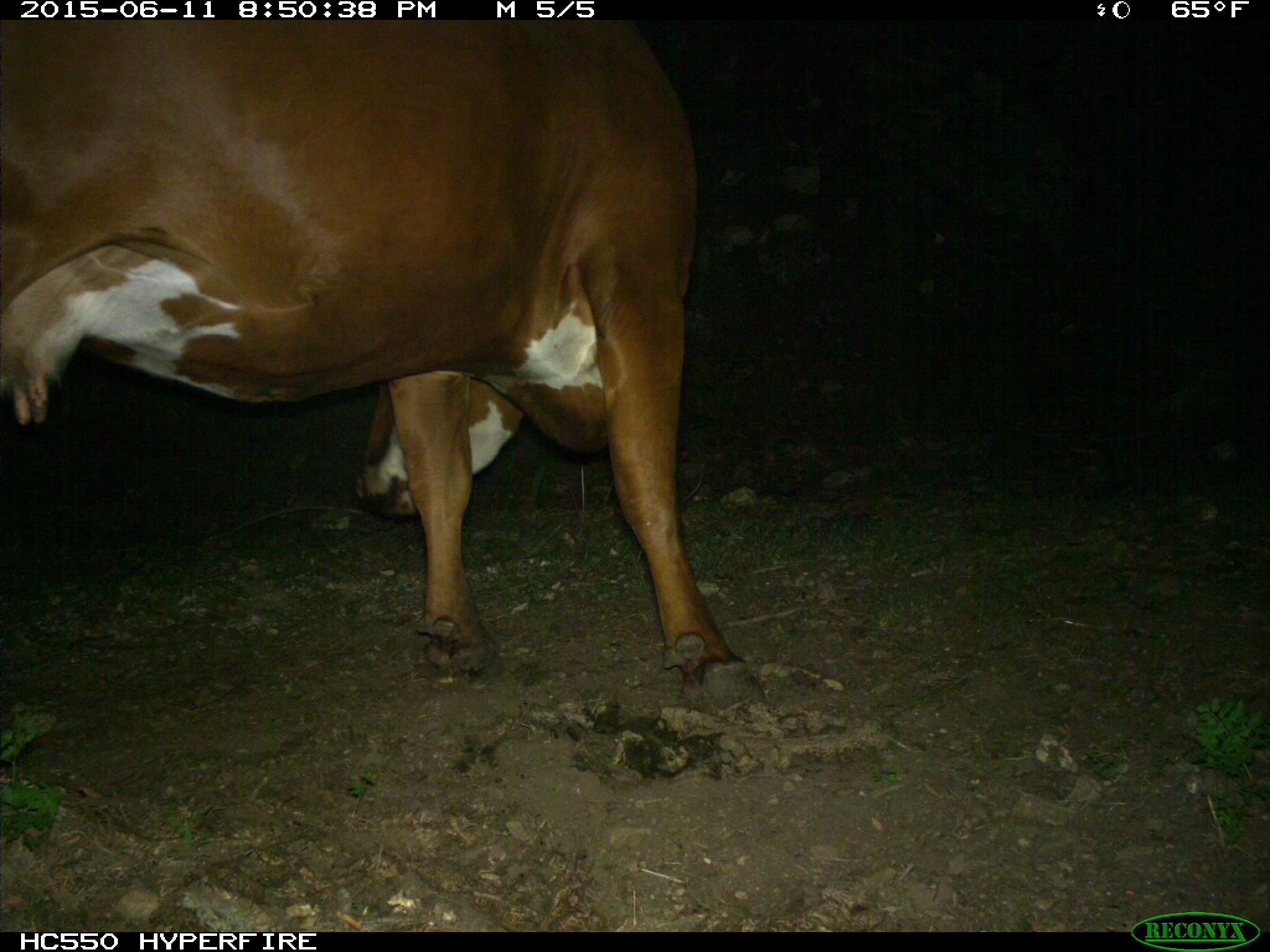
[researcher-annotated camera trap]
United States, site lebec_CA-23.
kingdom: Animalia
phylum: Chordata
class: Mammalia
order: Artiodactyla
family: Bovidae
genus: Bos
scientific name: Bos taurus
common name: domestic cow